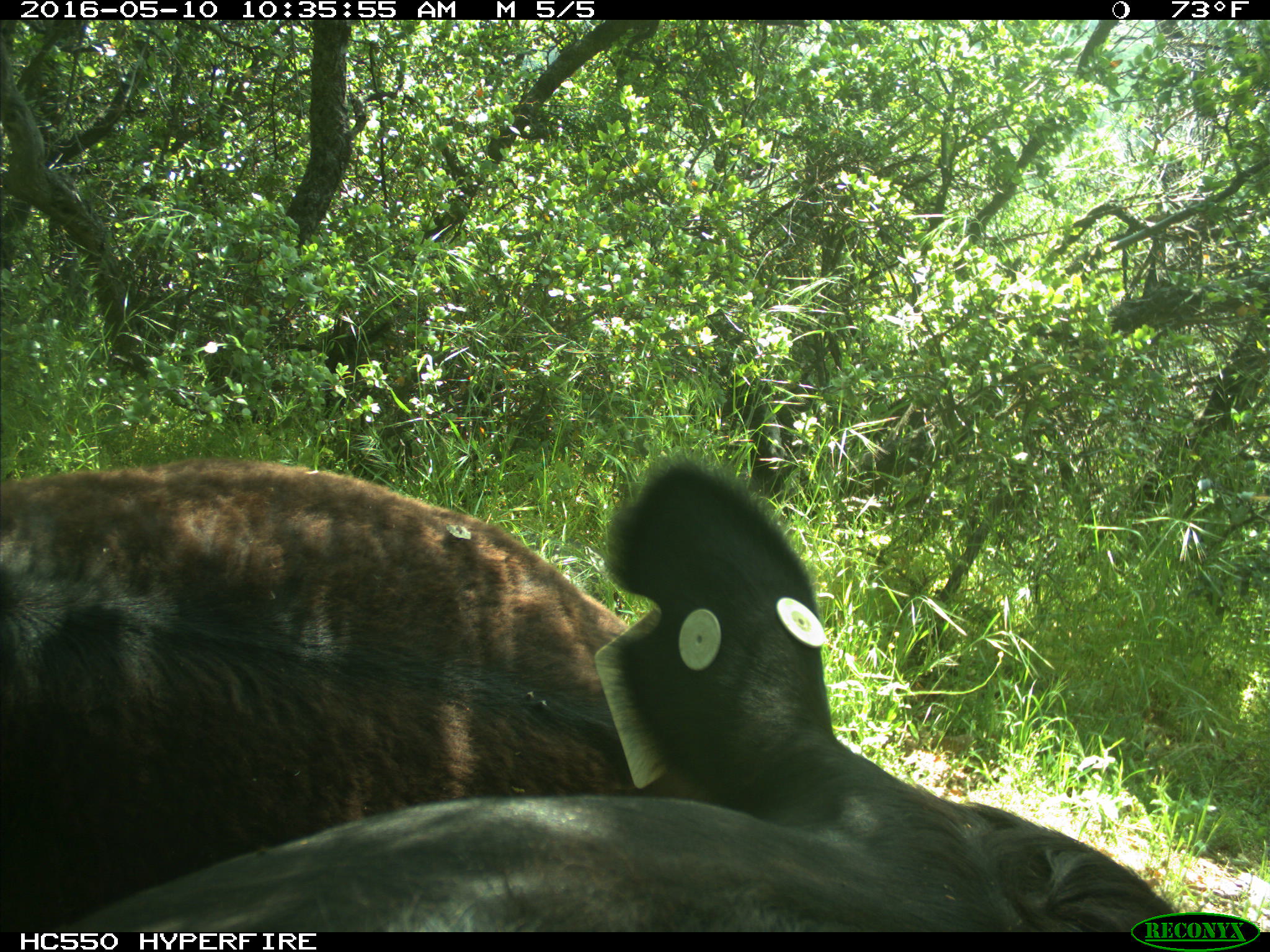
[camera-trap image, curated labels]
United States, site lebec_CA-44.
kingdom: Animalia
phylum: Chordata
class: Mammalia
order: Artiodactyla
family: Bovidae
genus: Bos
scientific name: Bos taurus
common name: domestic cow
Bos taurus (domestic cow).